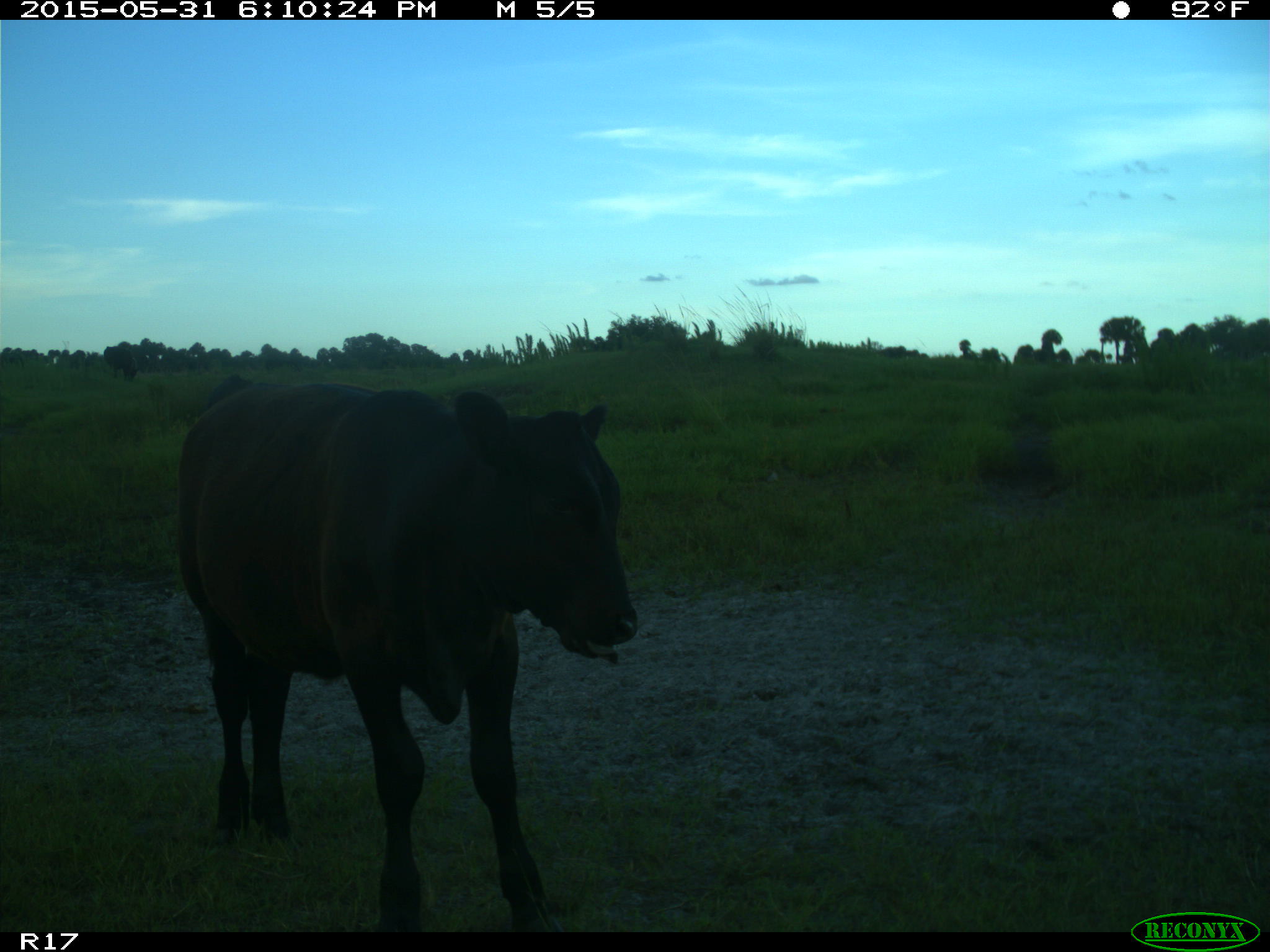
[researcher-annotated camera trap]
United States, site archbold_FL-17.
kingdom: Animalia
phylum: Chordata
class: Mammalia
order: Artiodactyla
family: Bovidae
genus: Bos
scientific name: Bos taurus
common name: domestic cow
Bos taurus (domestic cow).